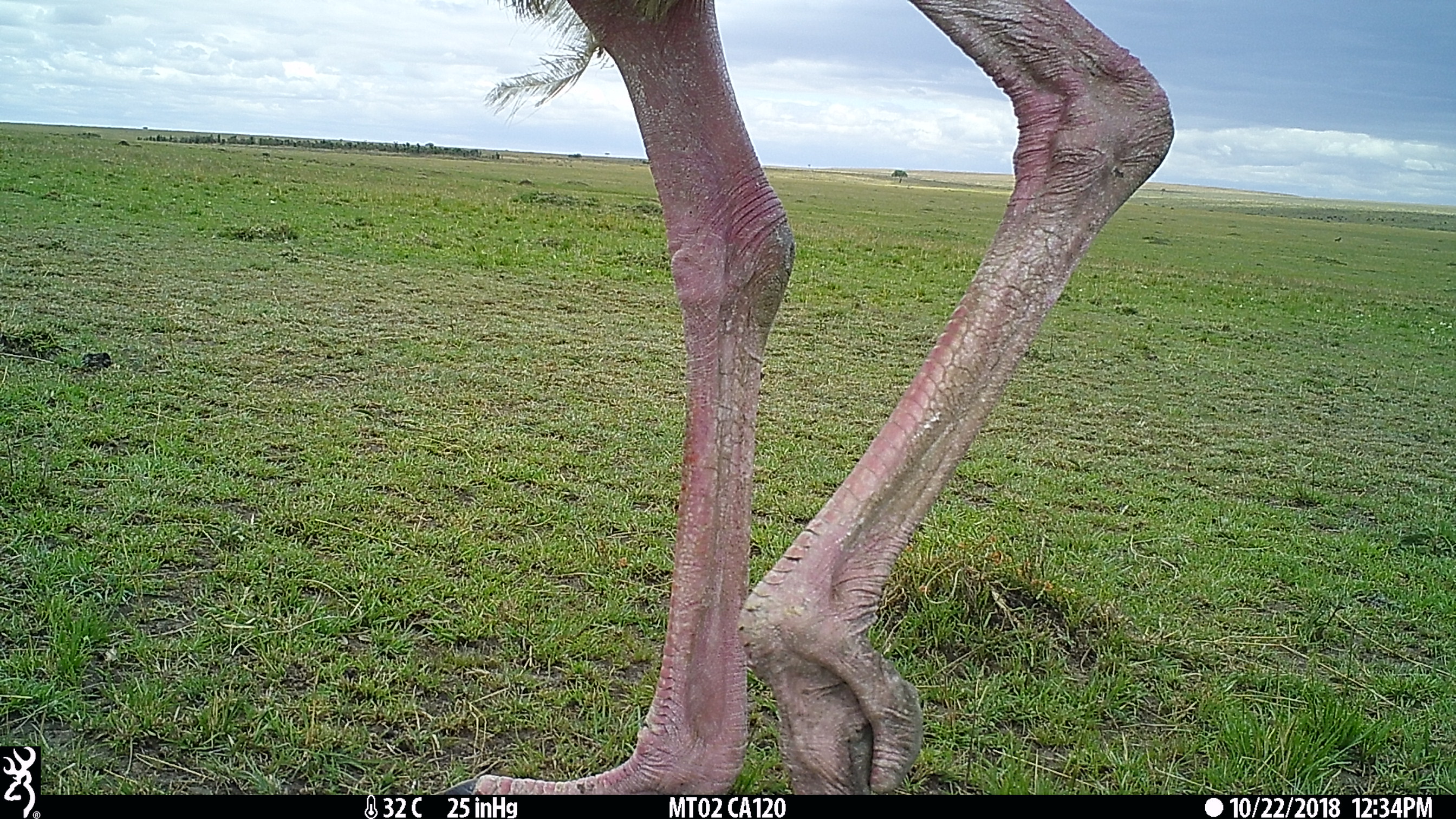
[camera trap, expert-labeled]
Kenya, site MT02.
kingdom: Animalia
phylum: Chordata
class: Aves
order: Struthioniformes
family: Struthionidae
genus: Struthio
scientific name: Struthio camelus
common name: ostrich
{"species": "ostrich (Struthio camelus)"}